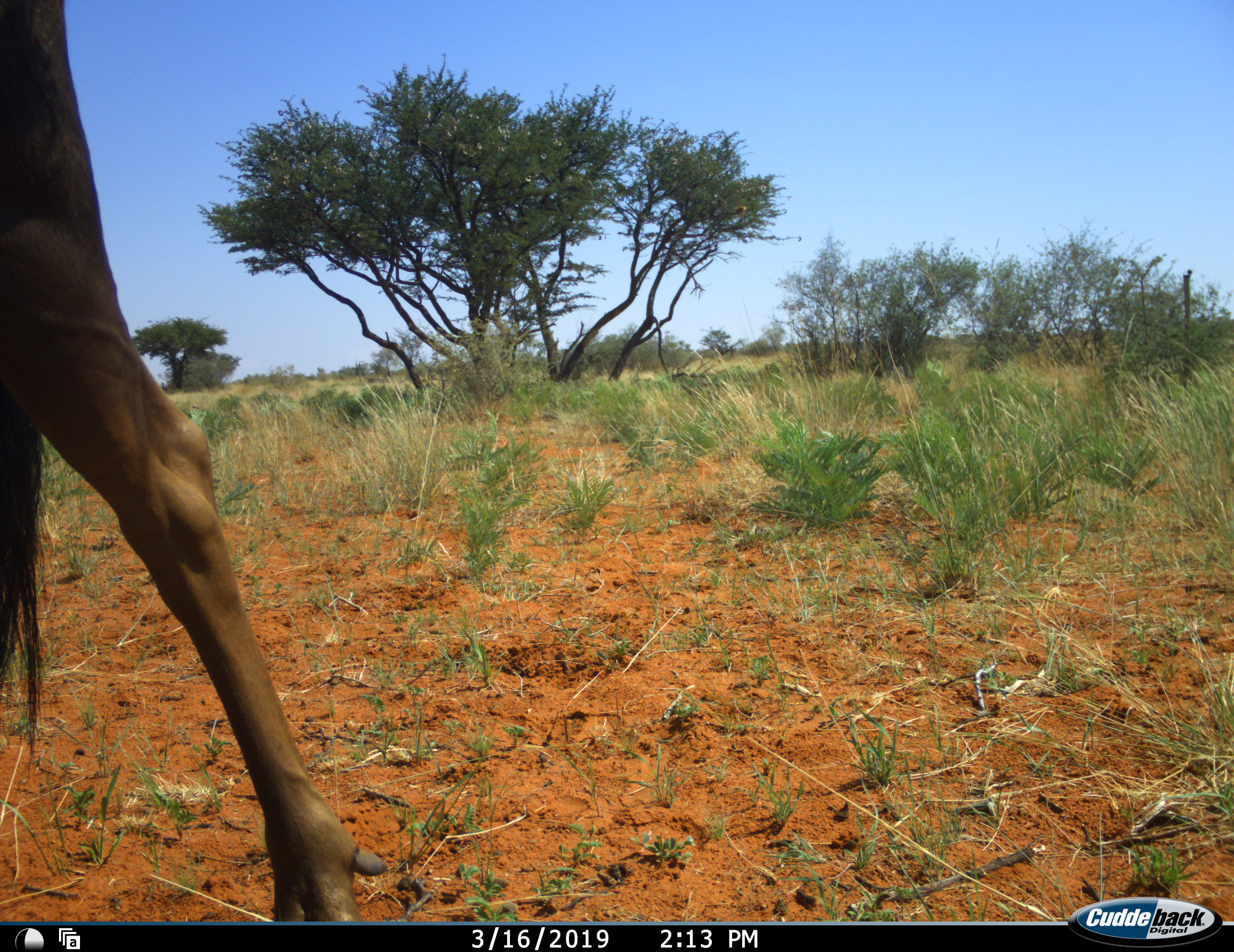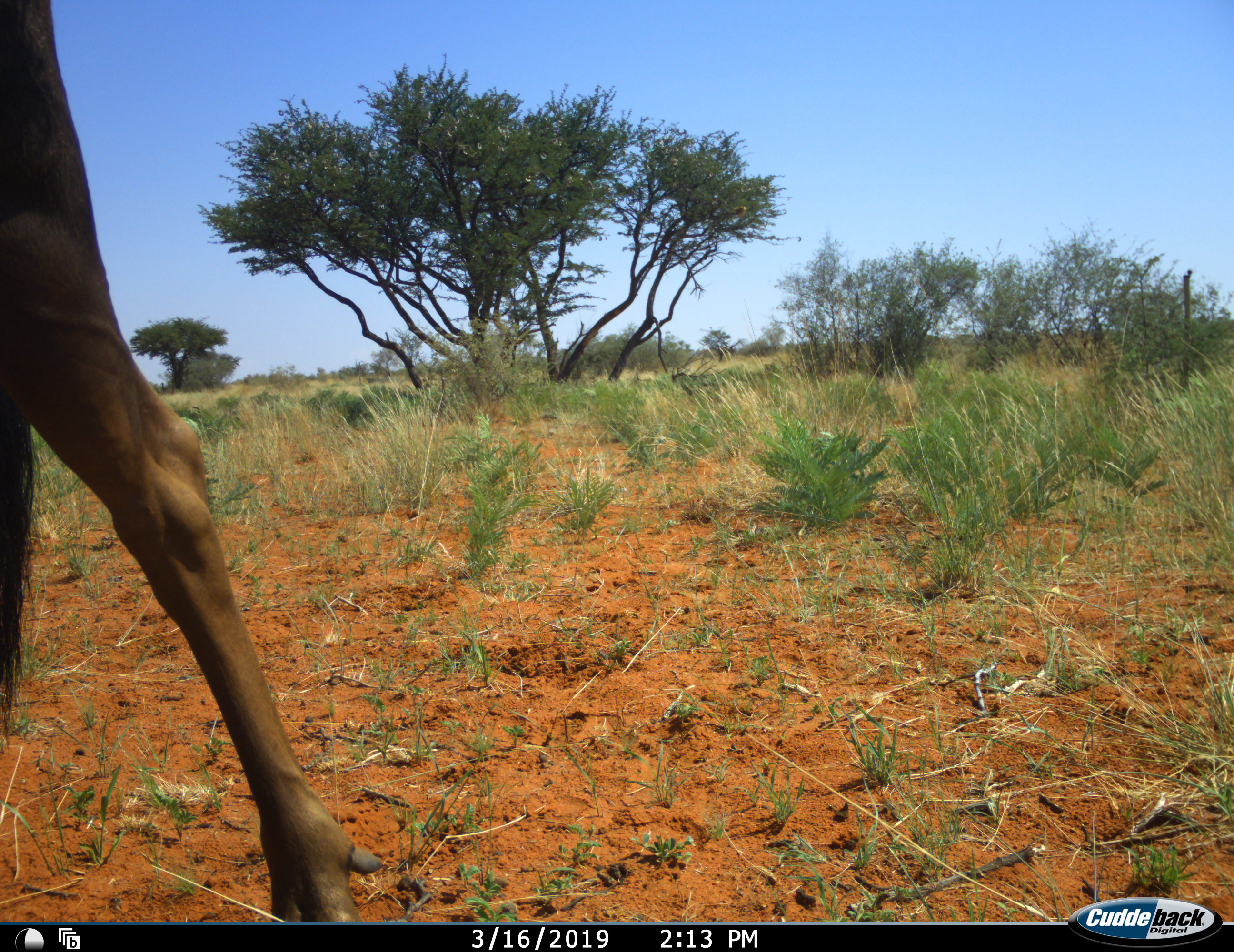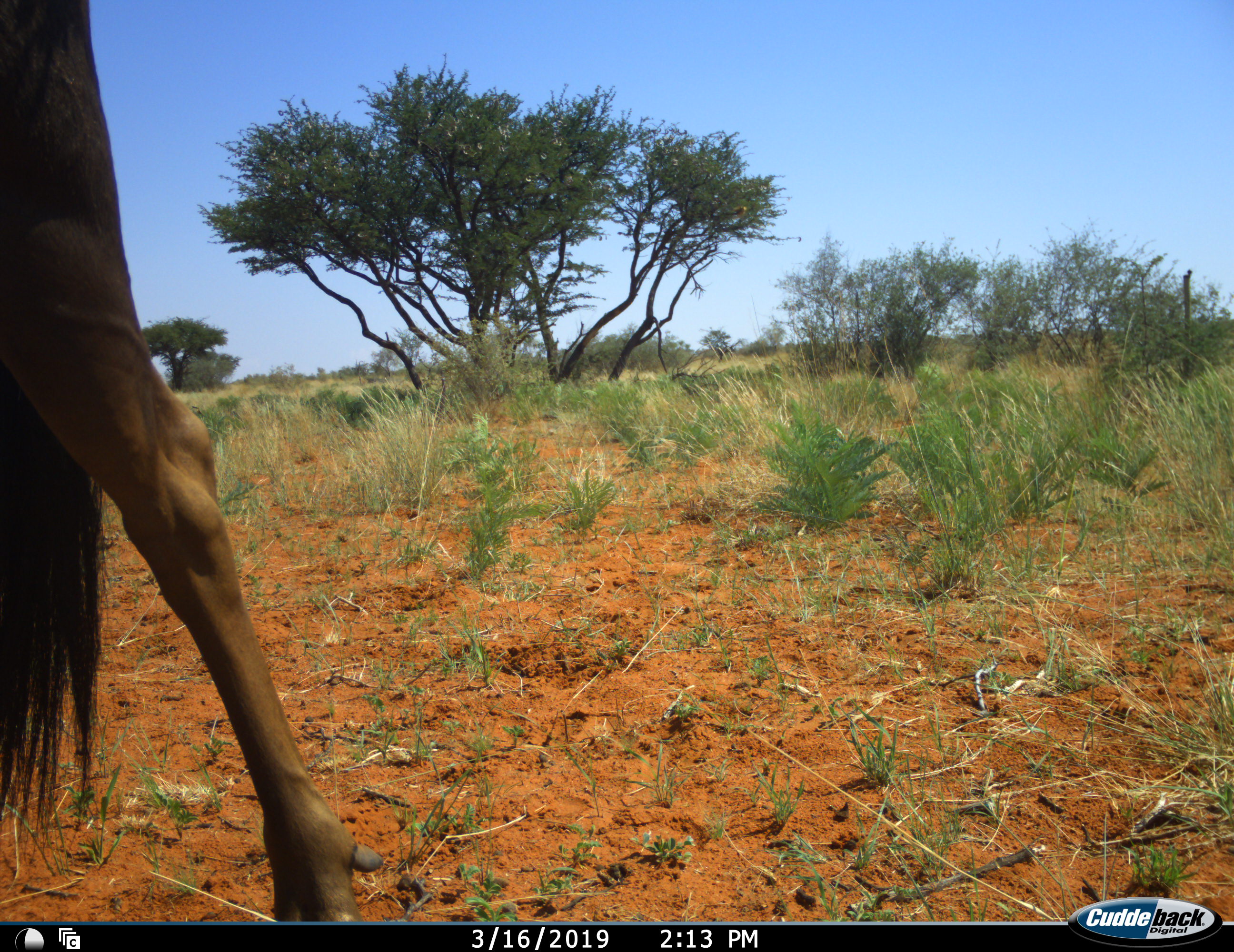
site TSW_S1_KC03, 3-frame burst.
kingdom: Animalia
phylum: Chordata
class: Mammalia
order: Artiodactyla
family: Bovidae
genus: Connochaetes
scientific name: Connochaetes taurinus taurinus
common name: blue wildebeest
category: wildebeestblue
Wildebeestblue (blue wildebeest) (Connochaetes taurinus taurinus), count 1. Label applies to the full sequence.